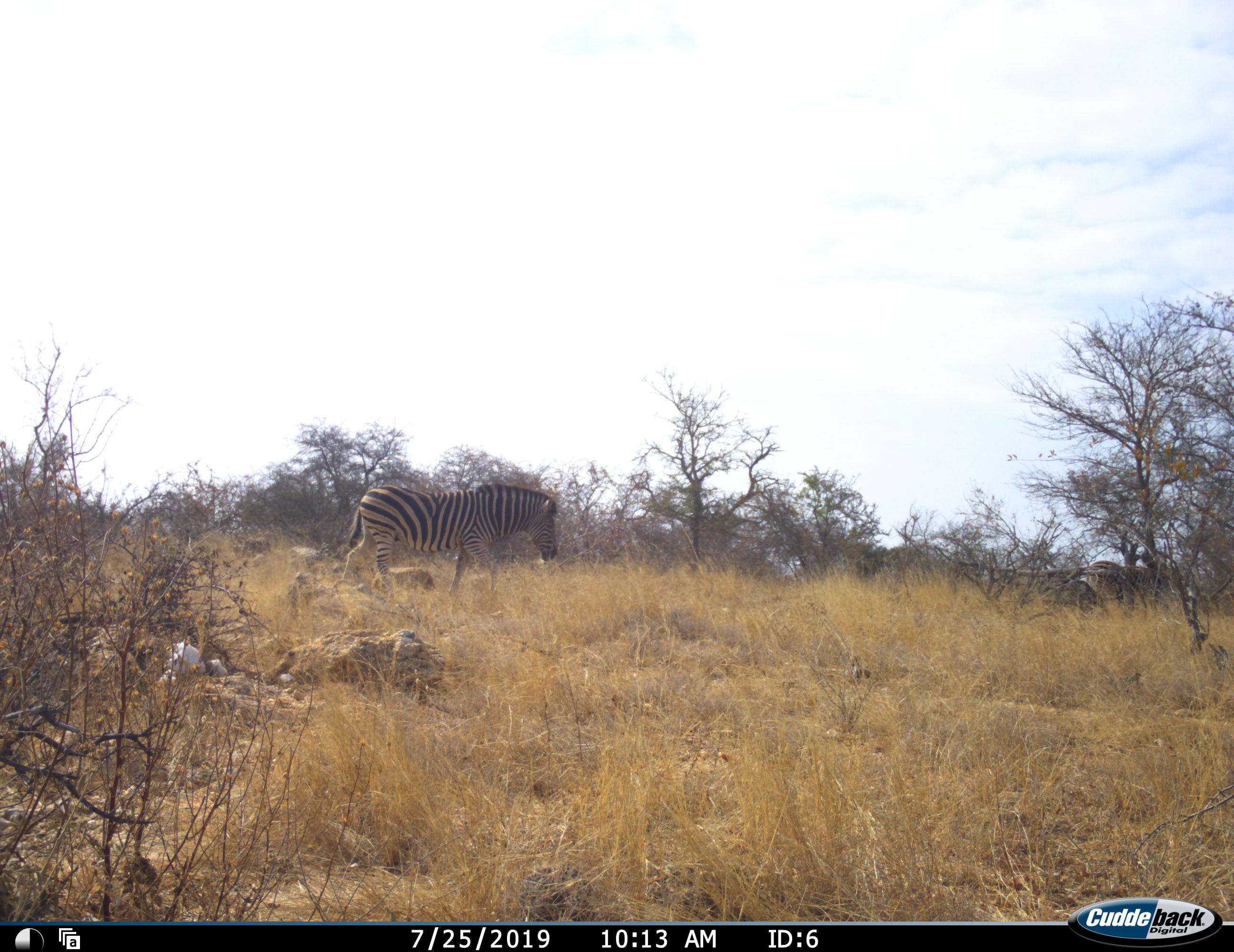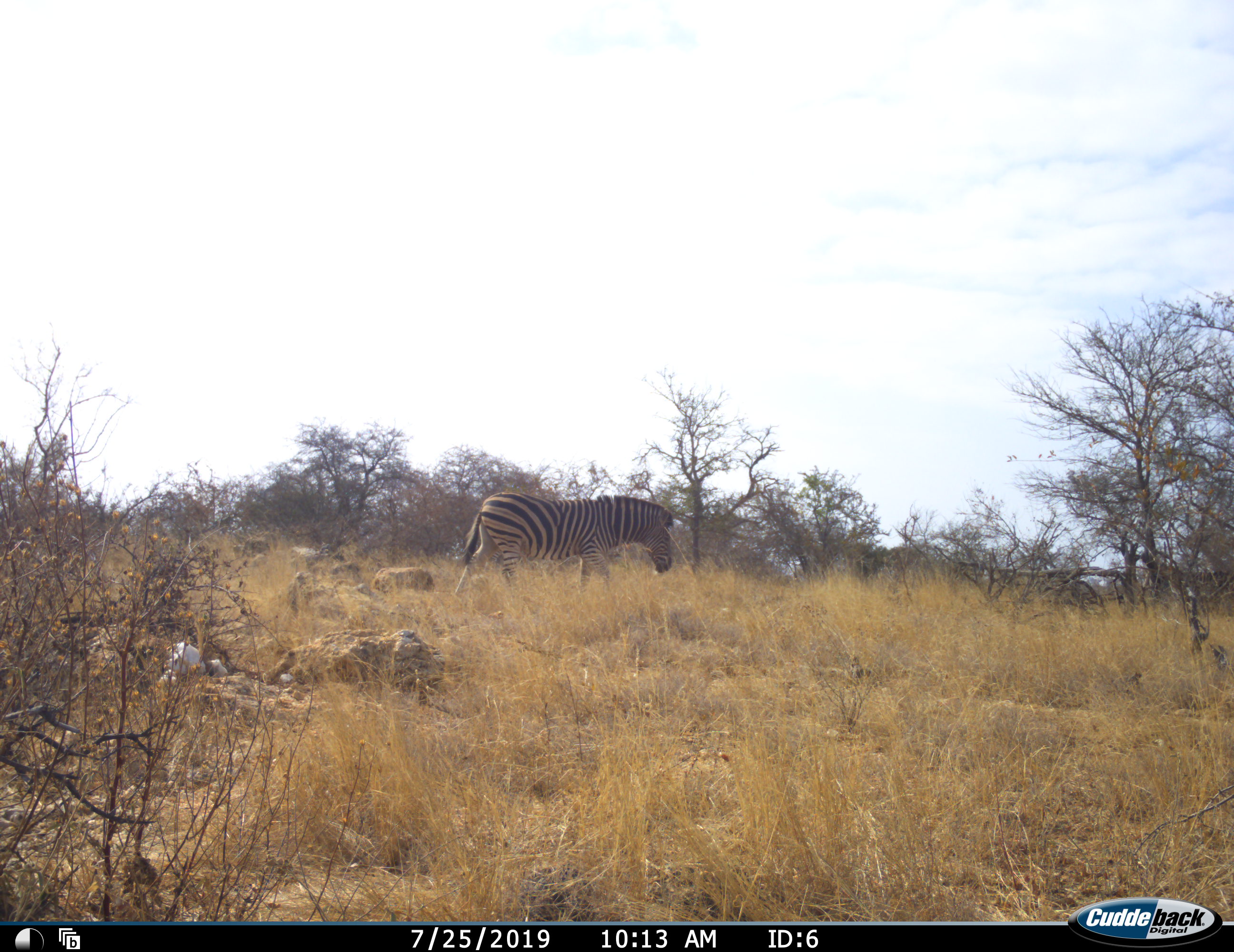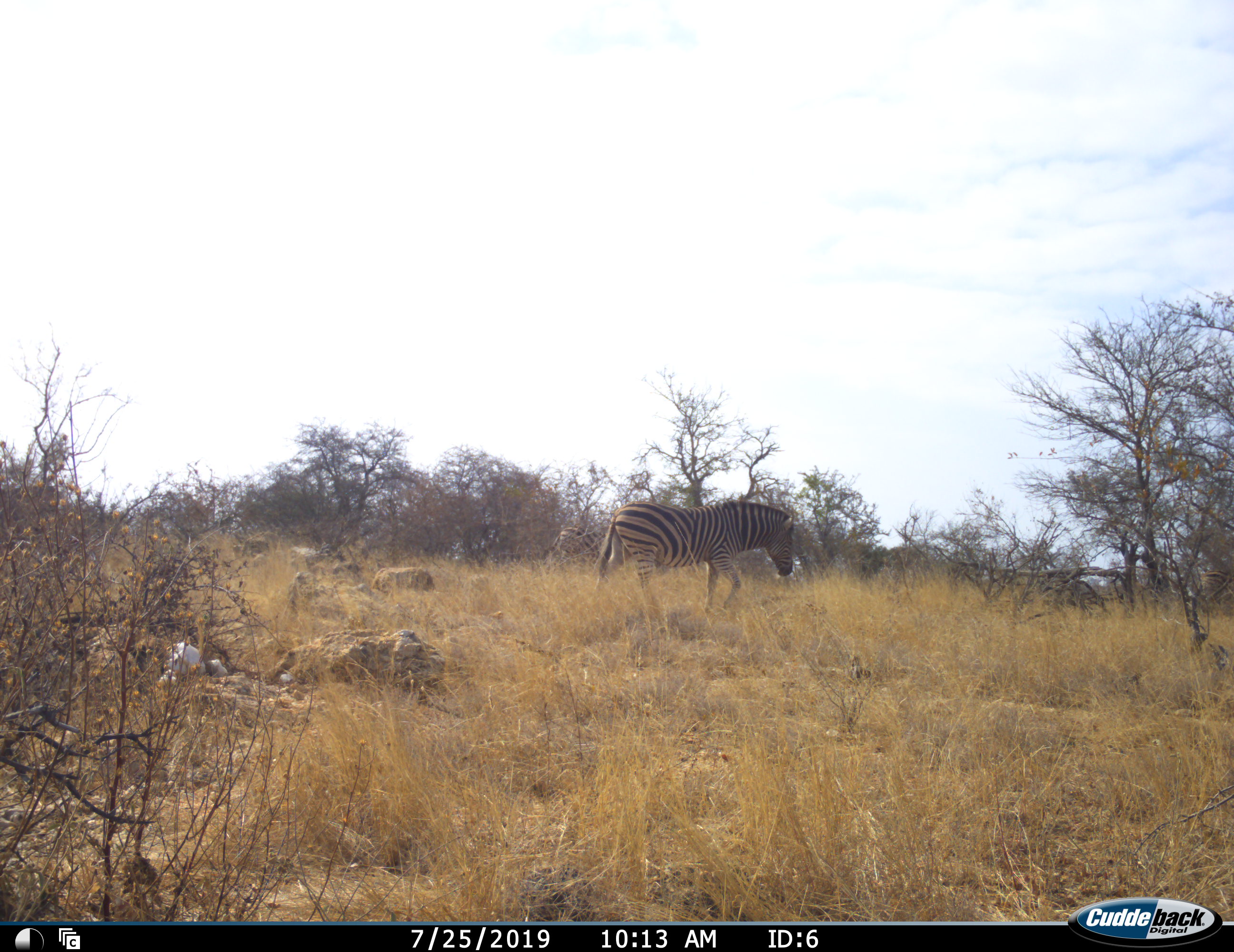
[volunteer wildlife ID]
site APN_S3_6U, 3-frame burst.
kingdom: Animalia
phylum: Chordata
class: Mammalia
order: Perissodactyla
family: Equidae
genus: Equus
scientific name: Equus quagga burchellii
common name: burchell's zebra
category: zebraburchells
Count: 2.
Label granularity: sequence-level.